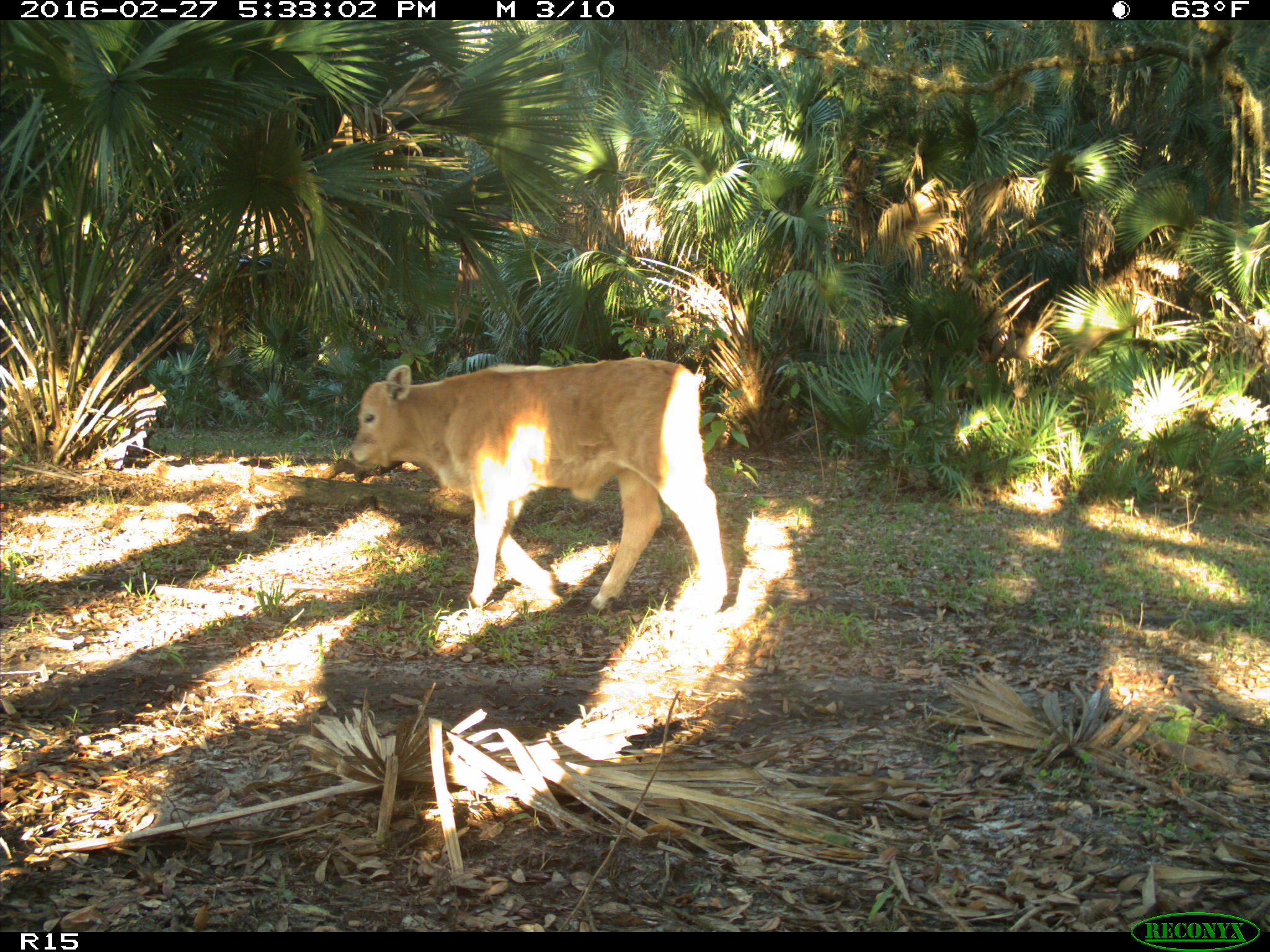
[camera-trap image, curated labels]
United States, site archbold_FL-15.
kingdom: Animalia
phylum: Chordata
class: Mammalia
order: Artiodactyla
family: Bovidae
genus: Bos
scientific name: Bos taurus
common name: domestic cow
Bos taurus (domestic cow).